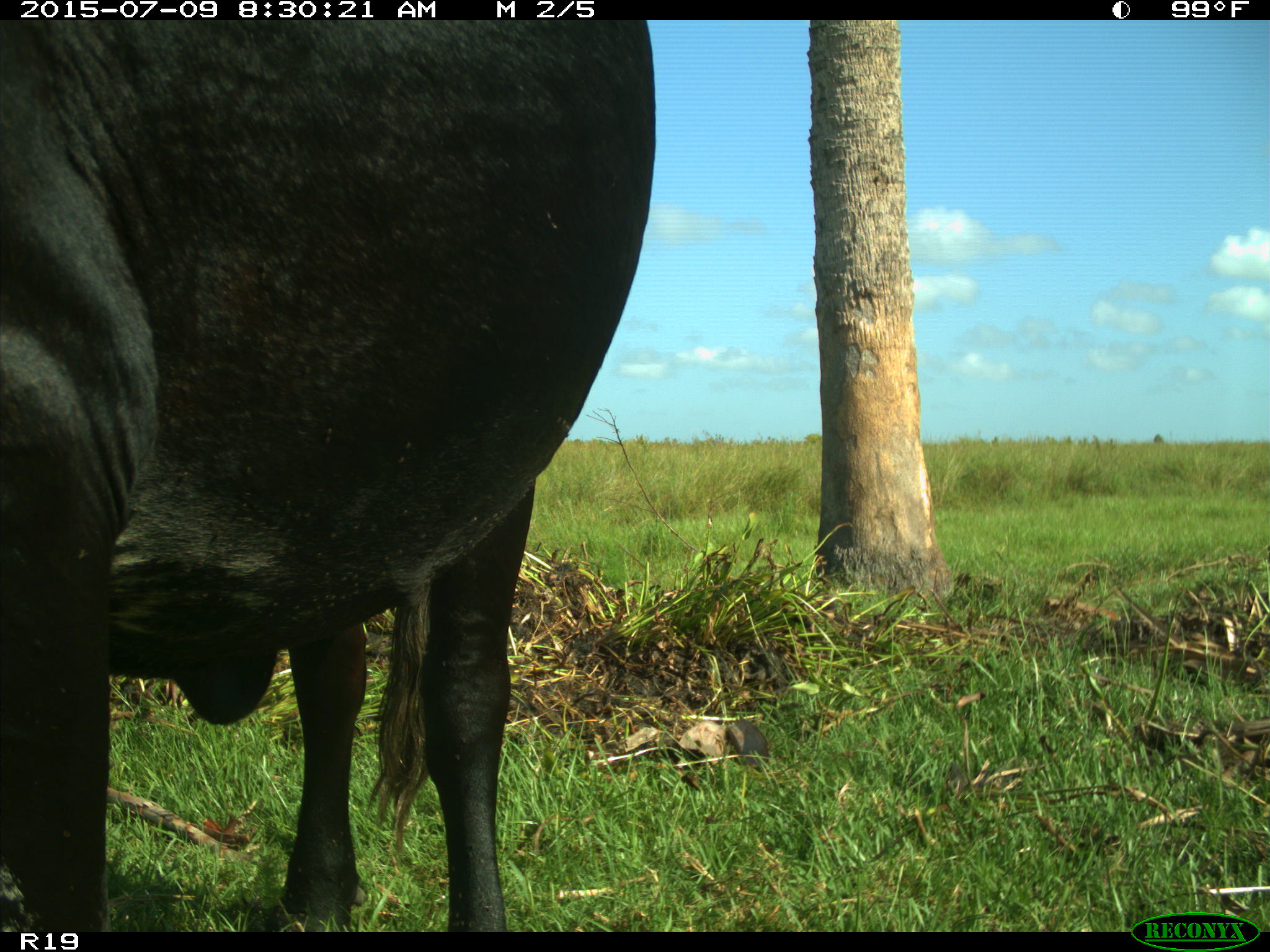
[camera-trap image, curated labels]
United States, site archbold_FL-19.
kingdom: Animalia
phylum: Chordata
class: Mammalia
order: Artiodactyla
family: Bovidae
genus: Bos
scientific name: Bos taurus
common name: domestic cow